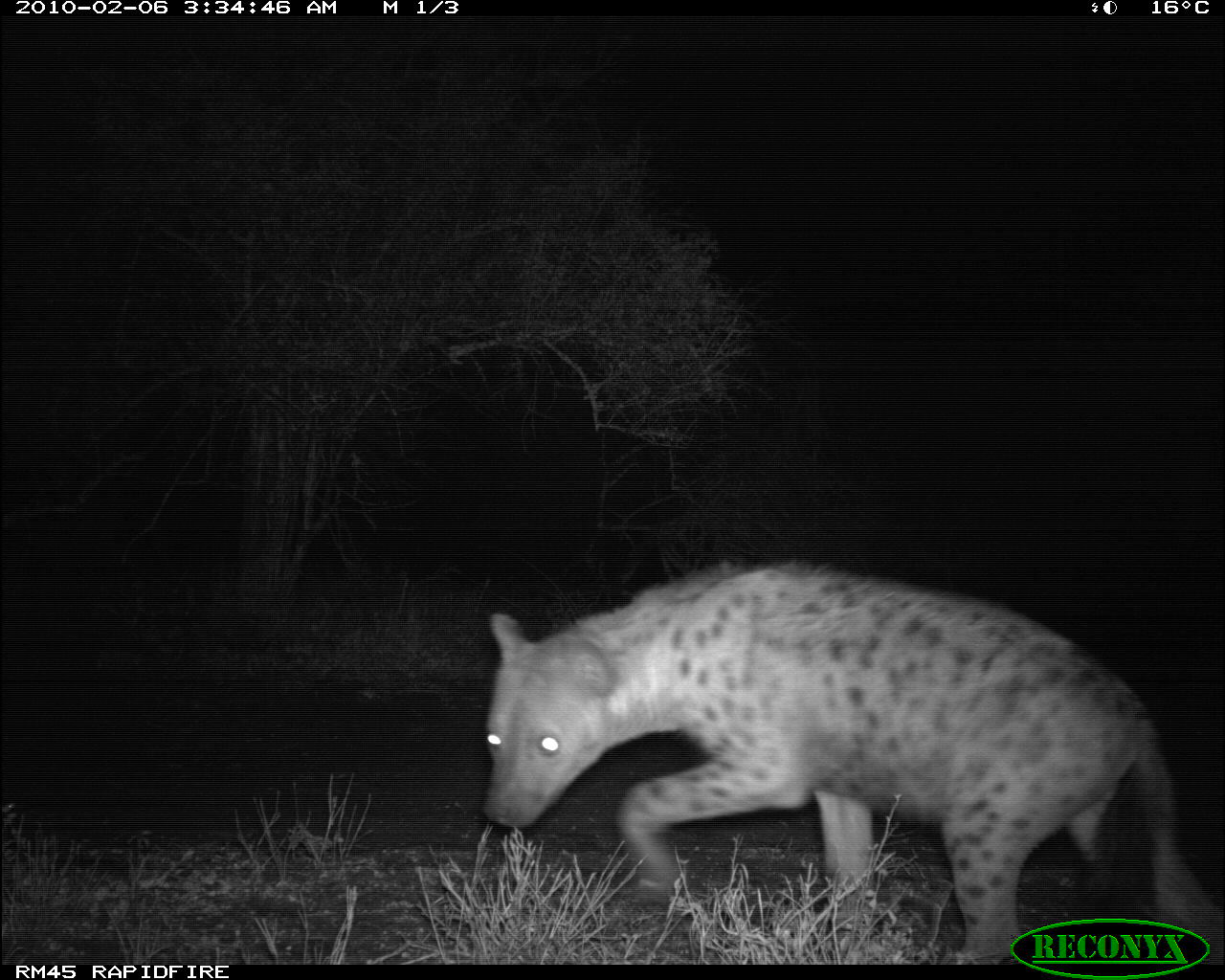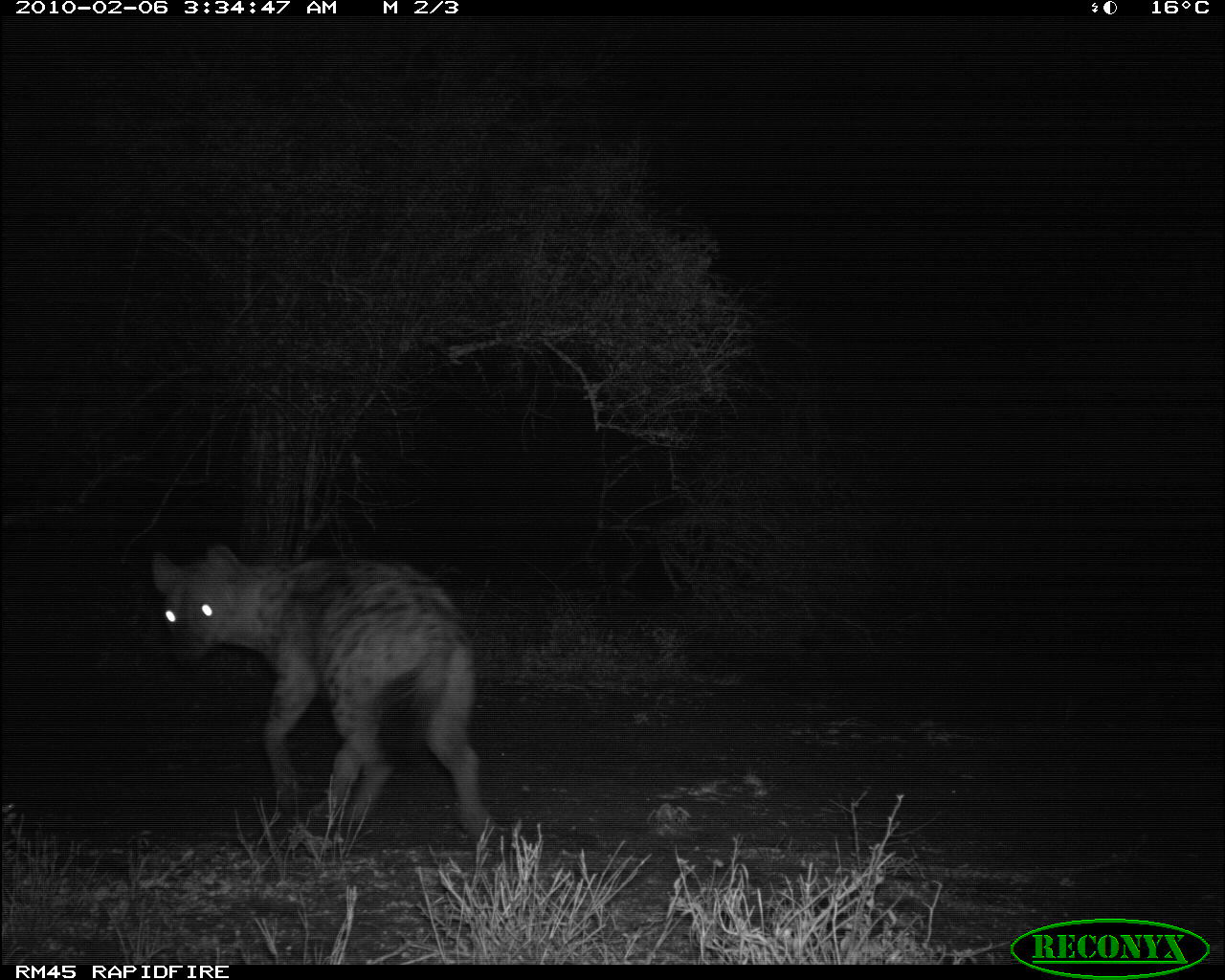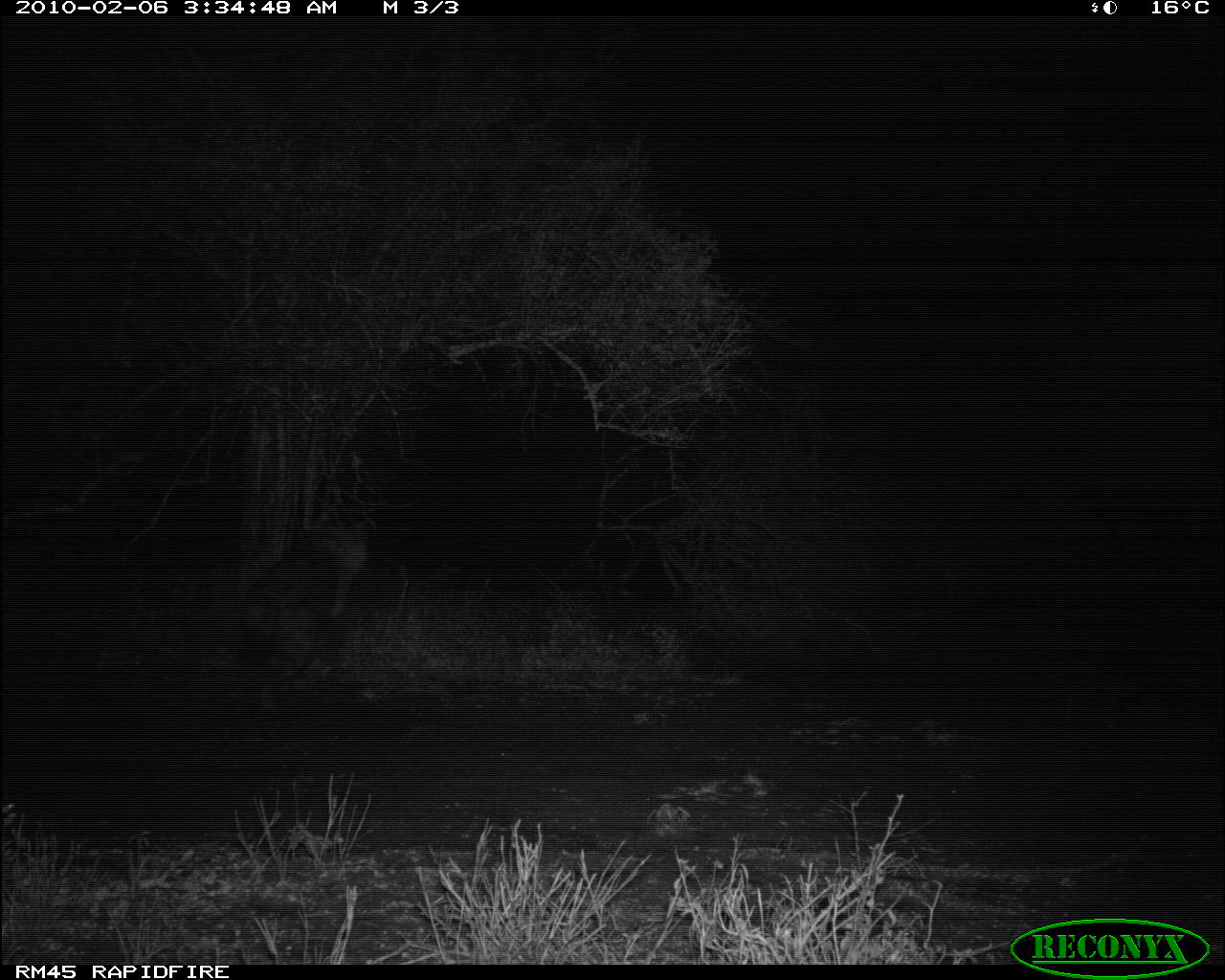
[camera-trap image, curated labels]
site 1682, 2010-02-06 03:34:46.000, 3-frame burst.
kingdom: Animalia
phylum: Chordata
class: Mammalia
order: Carnivora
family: Hyaenidae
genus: Crocuta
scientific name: Crocuta crocuta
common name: spotted hyena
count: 1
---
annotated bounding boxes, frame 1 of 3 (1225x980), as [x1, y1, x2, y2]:
crocuta crocuta: [476, 557, 1222, 962]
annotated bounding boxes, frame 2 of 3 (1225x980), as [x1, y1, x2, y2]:
crocuta crocuta: [149, 543, 501, 843]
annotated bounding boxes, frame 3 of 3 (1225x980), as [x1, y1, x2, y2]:
crocuta crocuta: [233, 519, 369, 713]